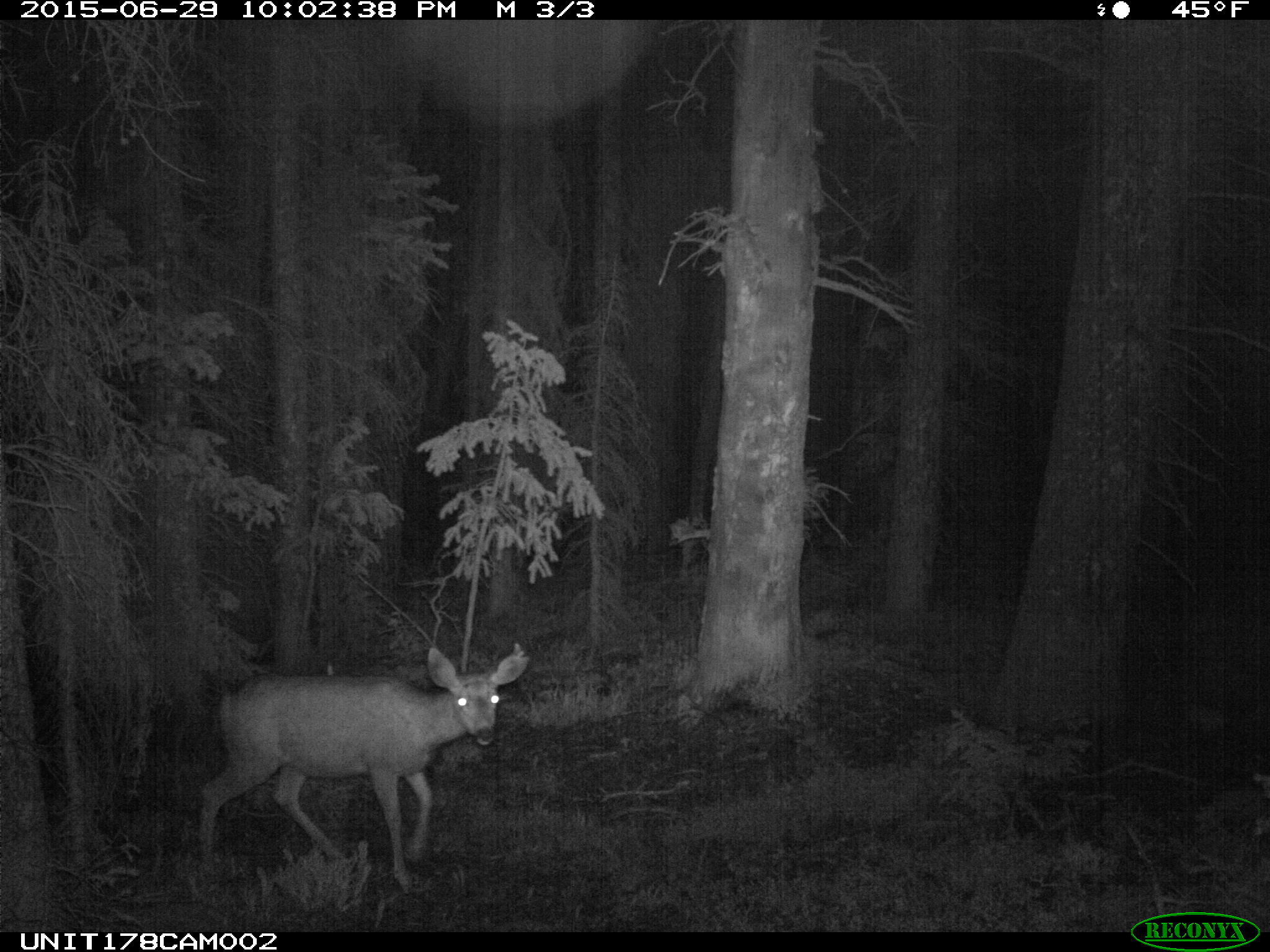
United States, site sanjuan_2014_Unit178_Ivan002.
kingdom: Animalia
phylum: Chordata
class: Mammalia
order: Artiodactyla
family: Cervidae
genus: Odocoileus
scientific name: Odocoileus hemionus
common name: mule deer